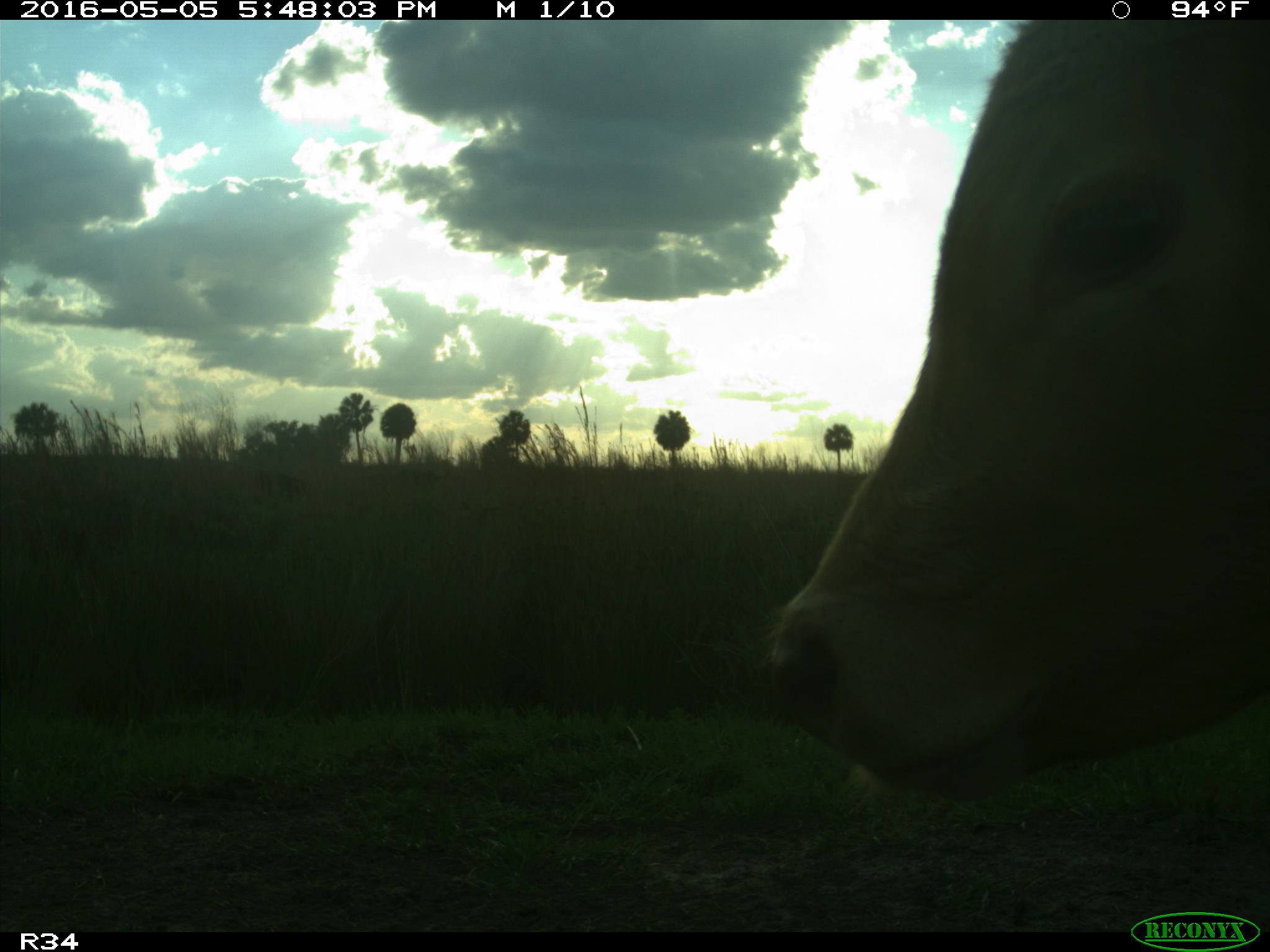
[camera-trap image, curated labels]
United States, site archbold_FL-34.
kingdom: Animalia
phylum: Chordata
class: Mammalia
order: Artiodactyla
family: Bovidae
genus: Bos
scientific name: Bos taurus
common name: domestic cow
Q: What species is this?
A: Bos taurus (domestic cow).